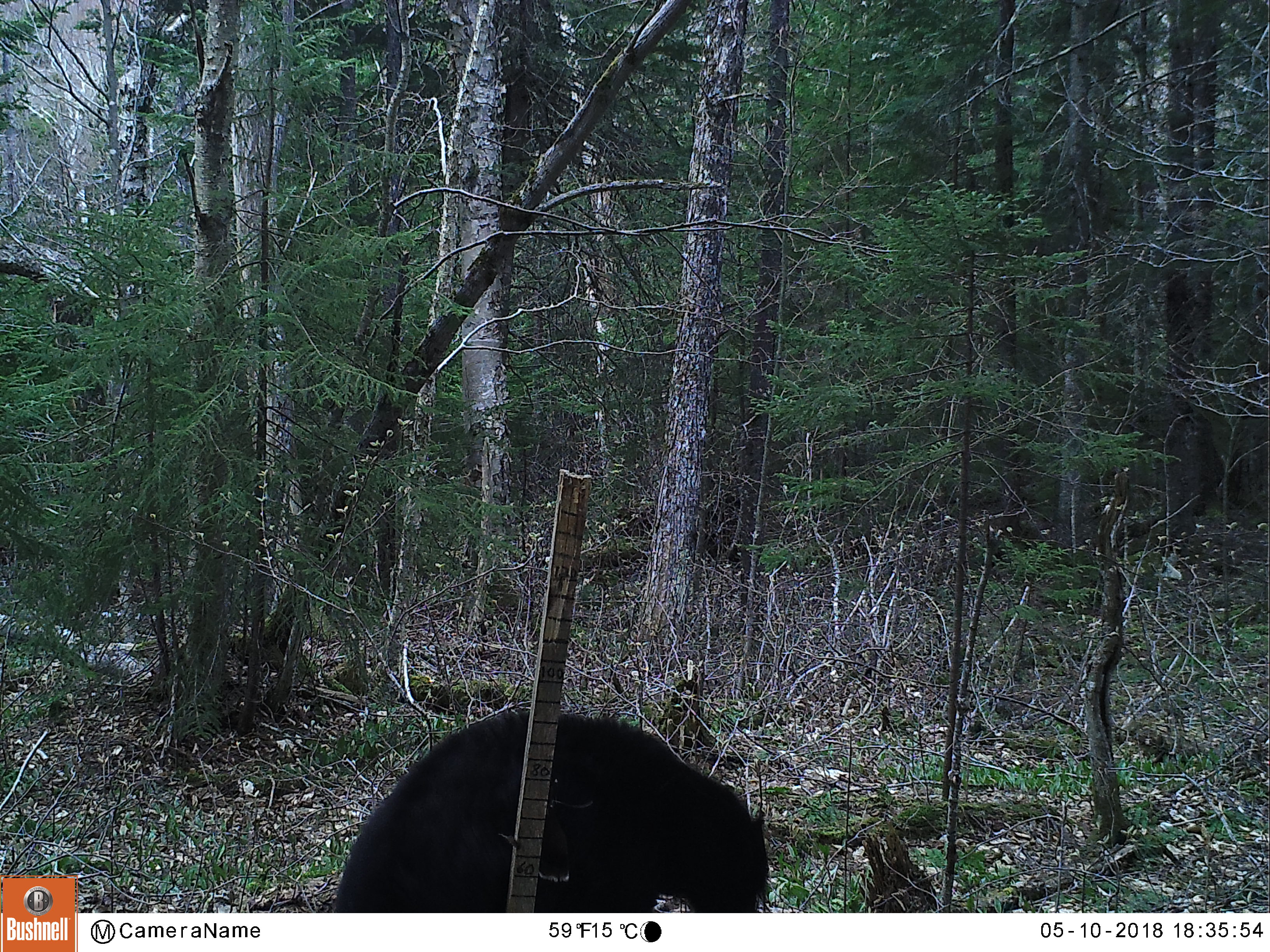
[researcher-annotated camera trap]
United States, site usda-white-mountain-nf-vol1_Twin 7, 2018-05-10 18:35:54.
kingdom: Animalia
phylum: Chordata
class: Mammalia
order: Carnivora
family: Ursidae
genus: Ursus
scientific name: Ursus americanus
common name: black bear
Black bear (Ursus americanus).